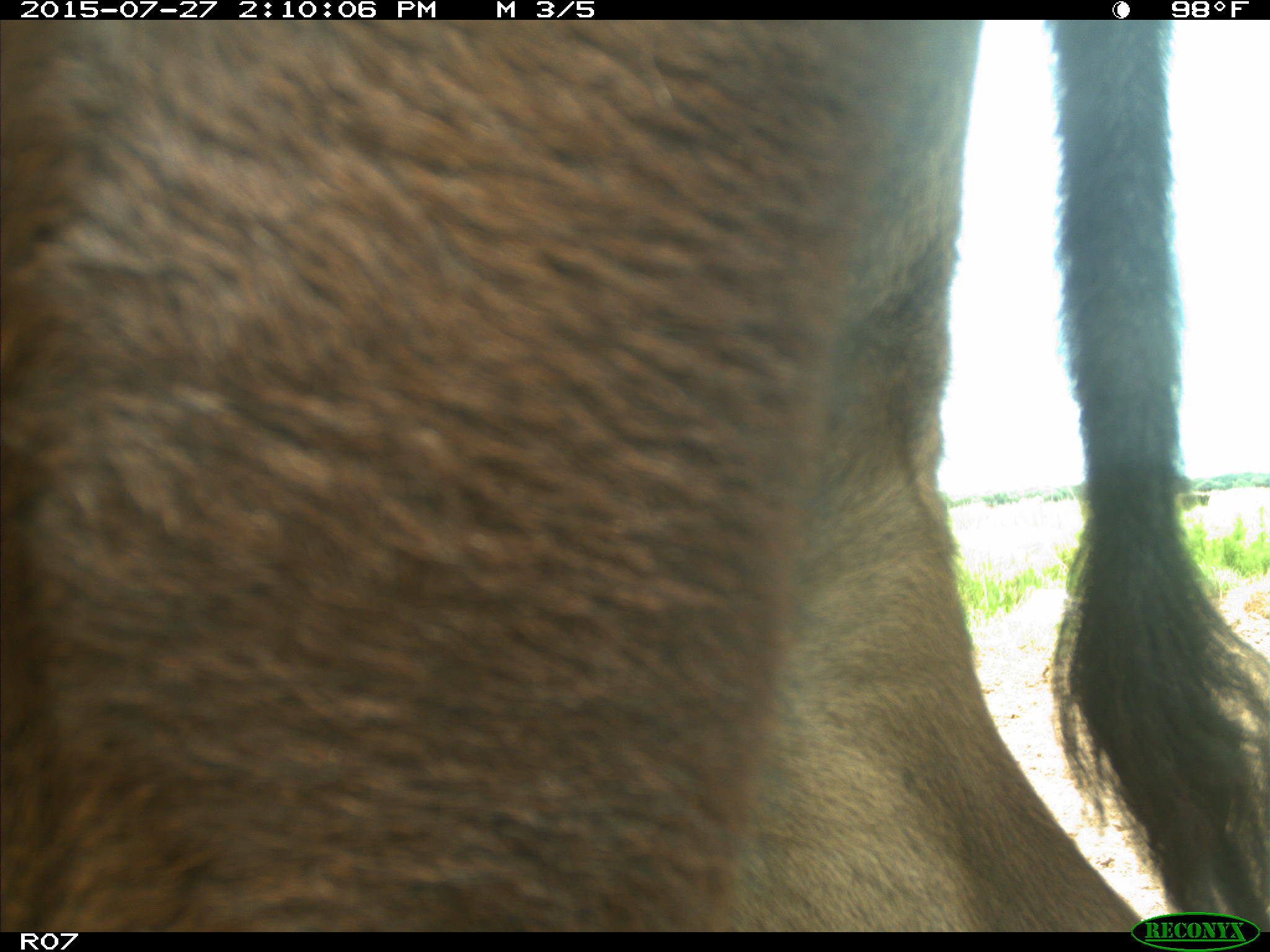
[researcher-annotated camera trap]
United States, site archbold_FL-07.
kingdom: Animalia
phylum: Chordata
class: Mammalia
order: Artiodactyla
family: Bovidae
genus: Bos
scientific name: Bos taurus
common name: domestic cow